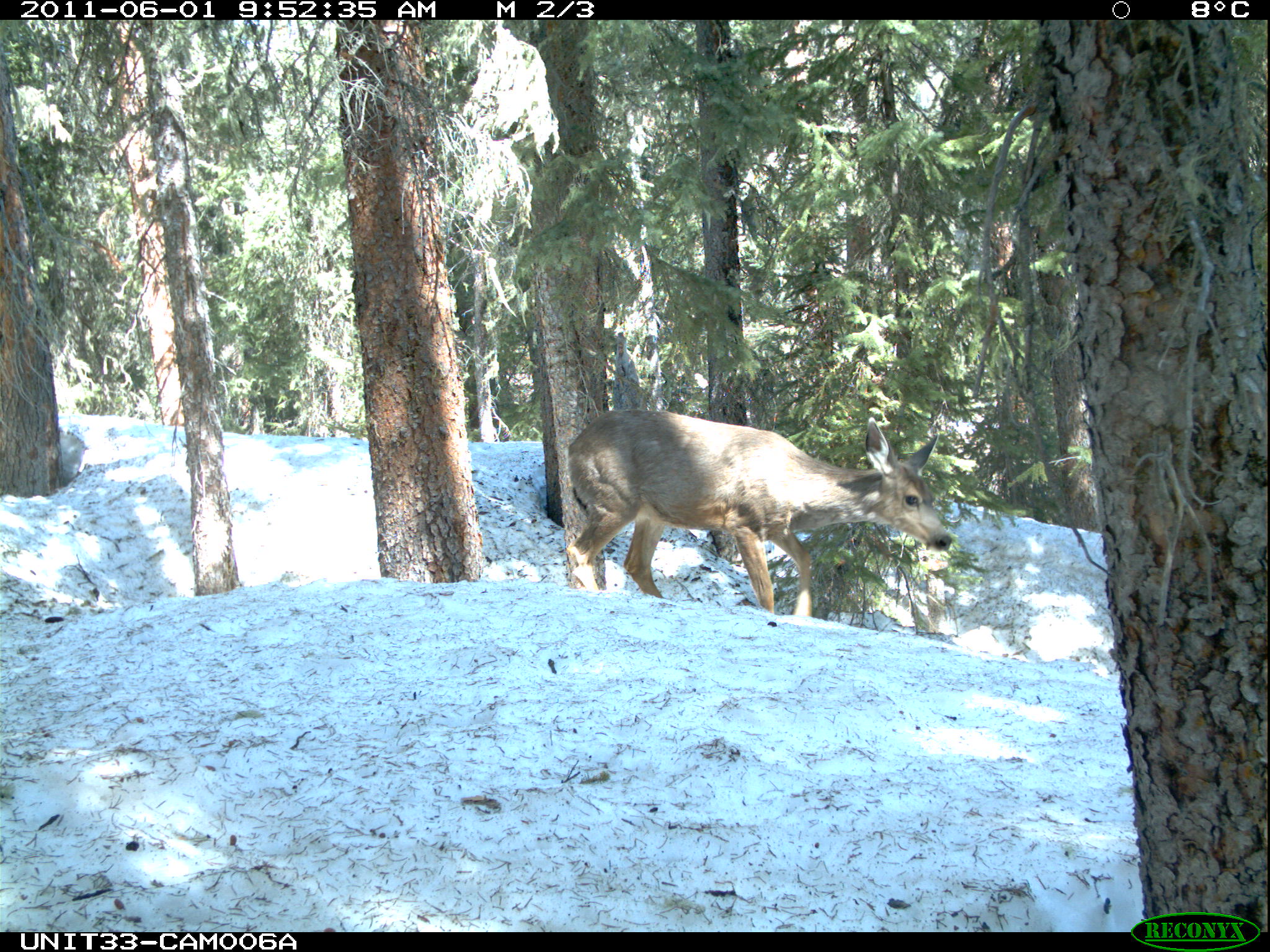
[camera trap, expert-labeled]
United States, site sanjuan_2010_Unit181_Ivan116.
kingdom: Animalia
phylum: Chordata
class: Mammalia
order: Artiodactyla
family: Cervidae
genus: Odocoileus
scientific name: Odocoileus hemionus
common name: mule deer